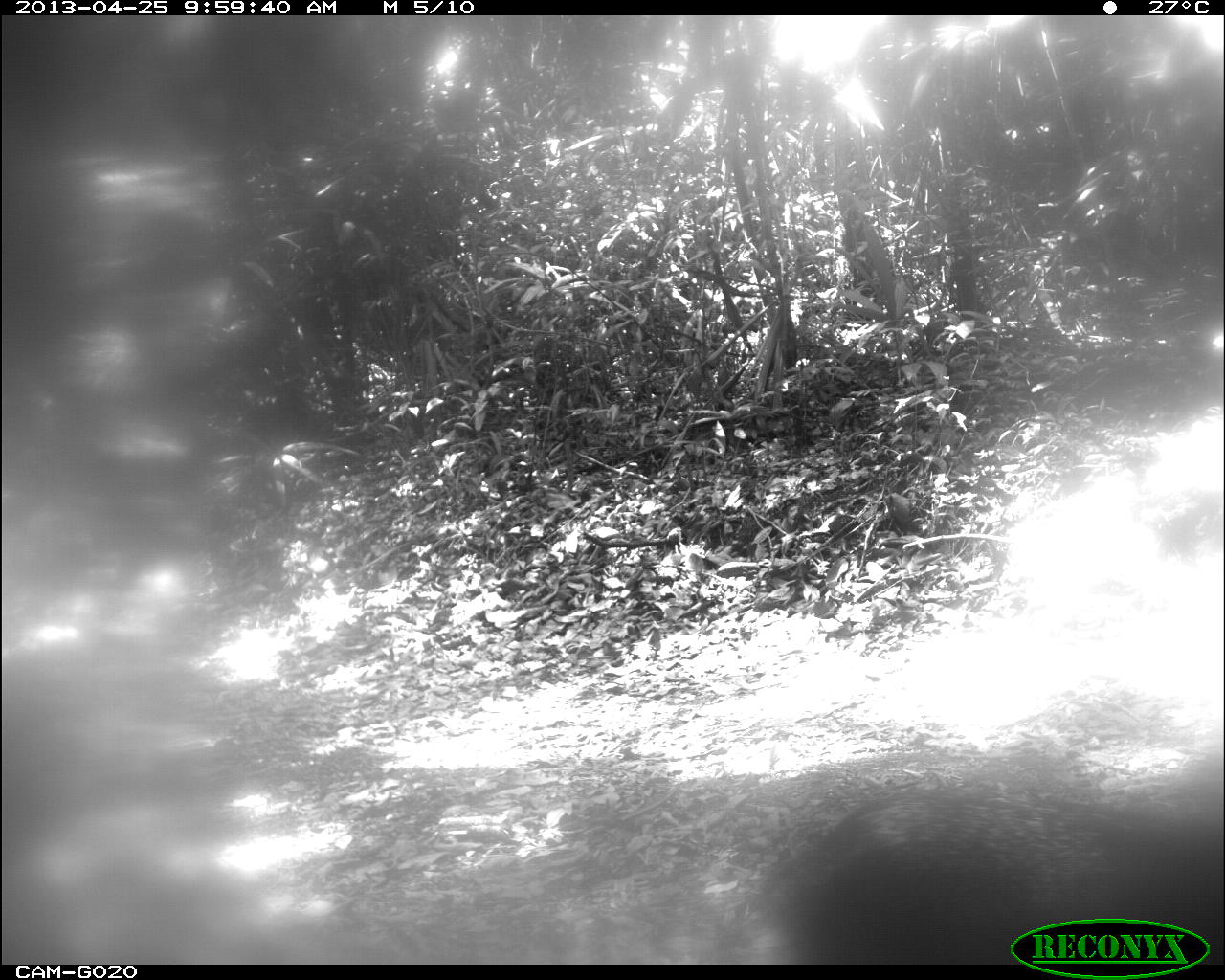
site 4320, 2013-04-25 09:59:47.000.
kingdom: Animalia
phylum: Chordata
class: Mammalia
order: Artiodactyla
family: Tayassuidae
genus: Pecari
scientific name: Pecari tajacu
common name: collared peccary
Pecari tajacu (collared peccary), count 3.